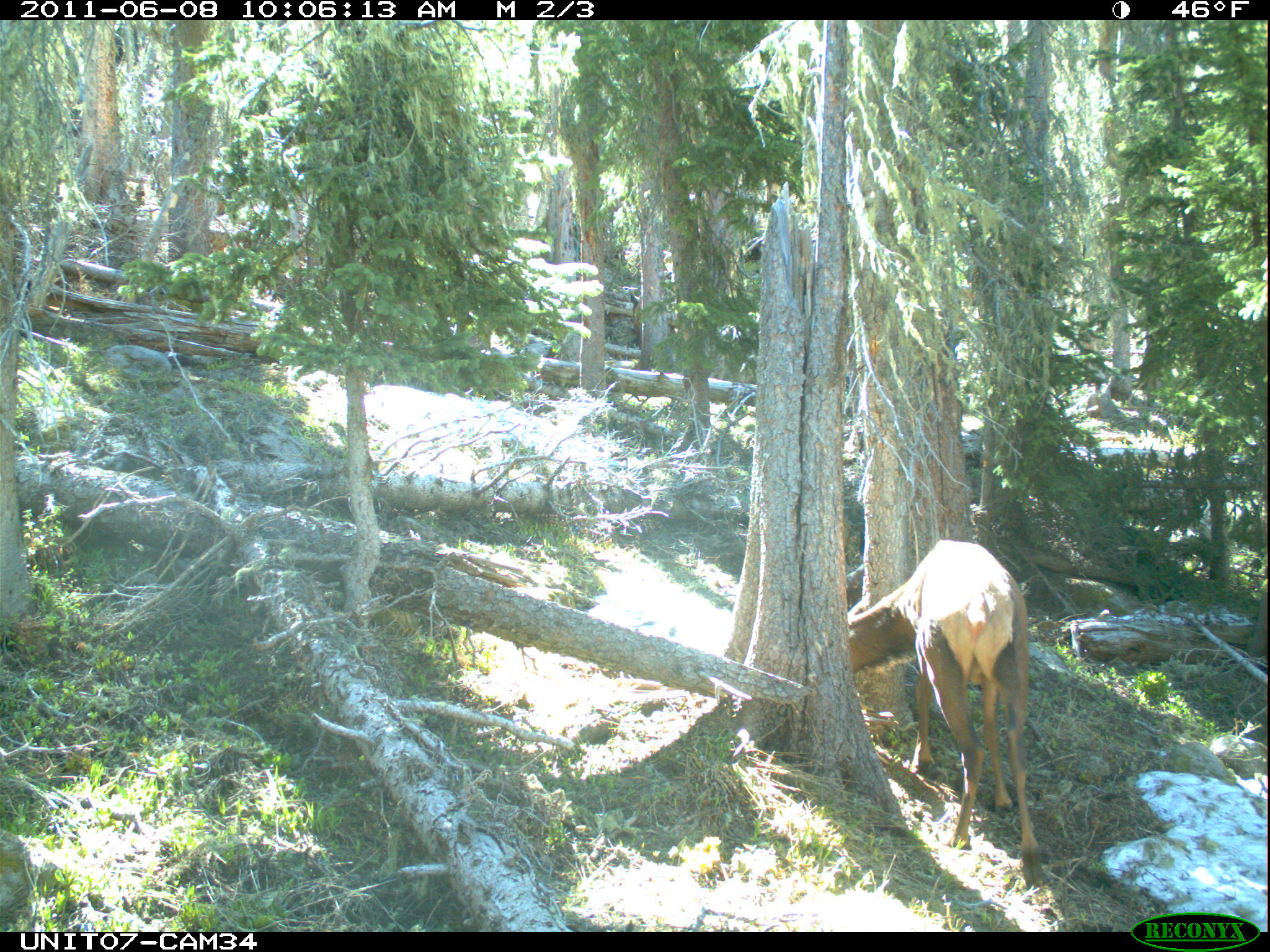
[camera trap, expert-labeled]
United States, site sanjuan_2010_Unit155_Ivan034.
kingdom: Animalia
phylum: Chordata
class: Mammalia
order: Artiodactyla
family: Cervidae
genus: Cervus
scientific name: Cervus elaphus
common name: red deer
Cervus elaphus (red deer).